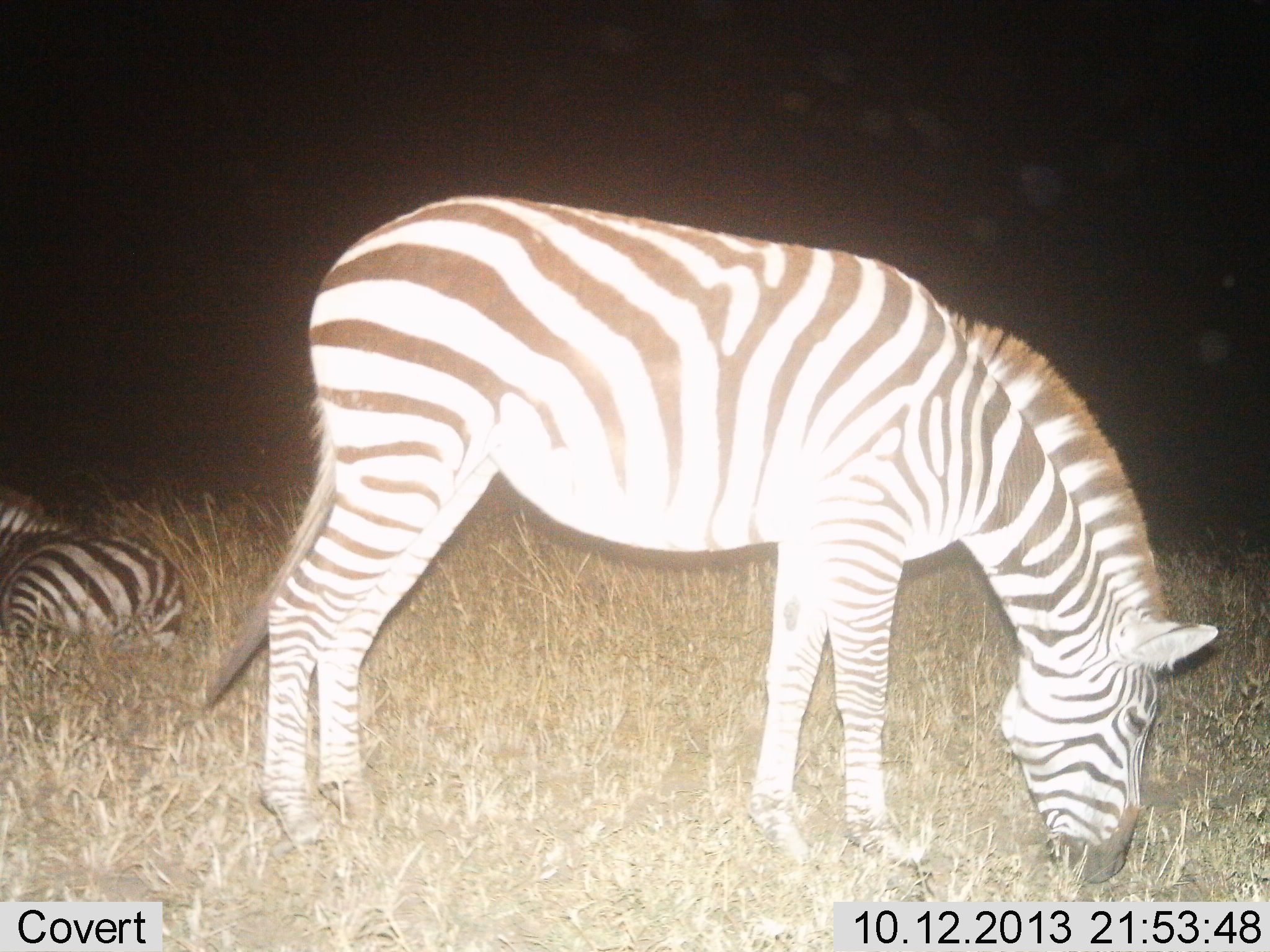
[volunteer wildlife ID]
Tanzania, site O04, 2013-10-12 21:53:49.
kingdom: Animalia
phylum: Chordata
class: Mammalia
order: Perissodactyla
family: Equidae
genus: Equus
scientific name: Equus quagga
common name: plains zebra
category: zebra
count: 2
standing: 40%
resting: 100%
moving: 0%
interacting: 0%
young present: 0%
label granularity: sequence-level